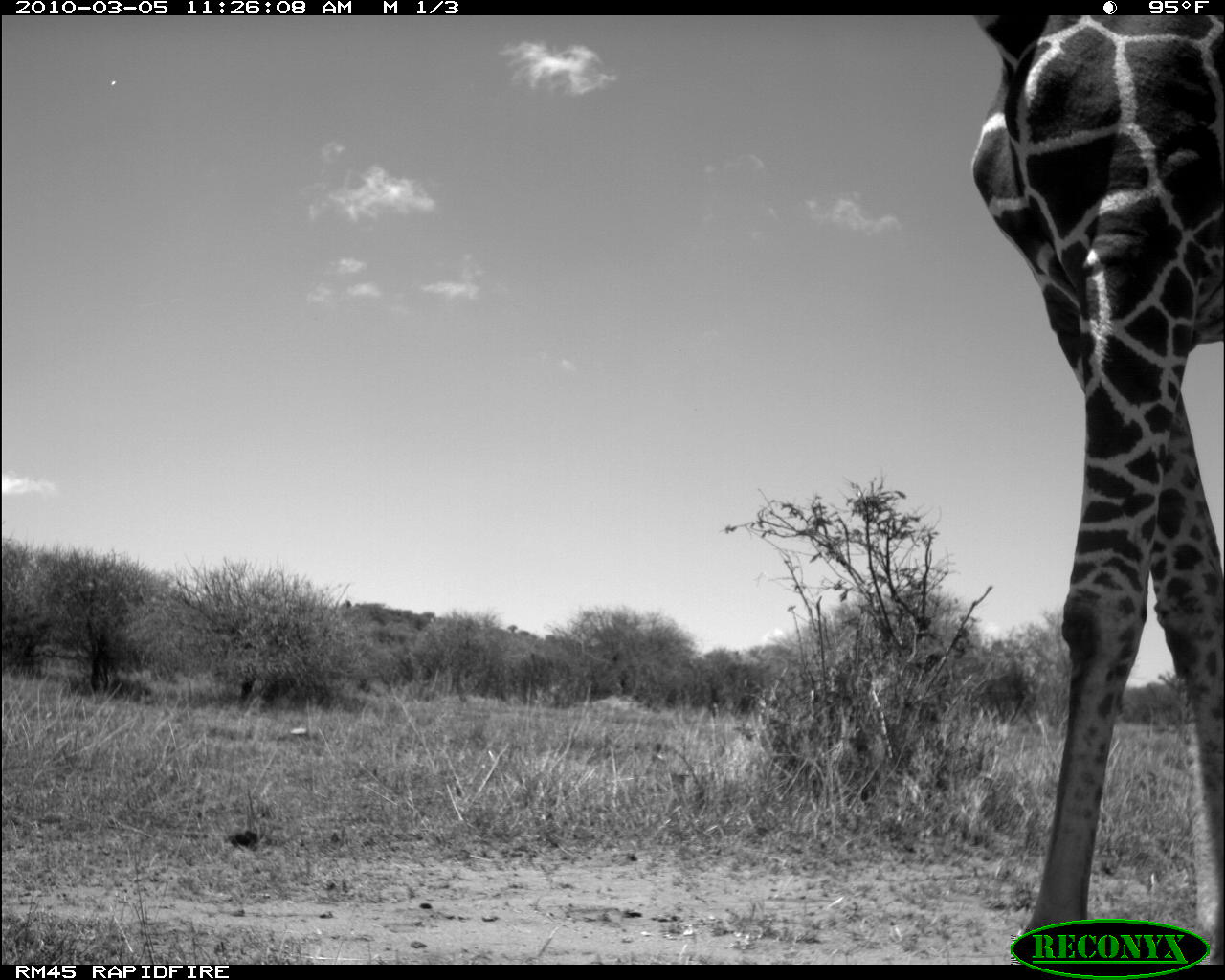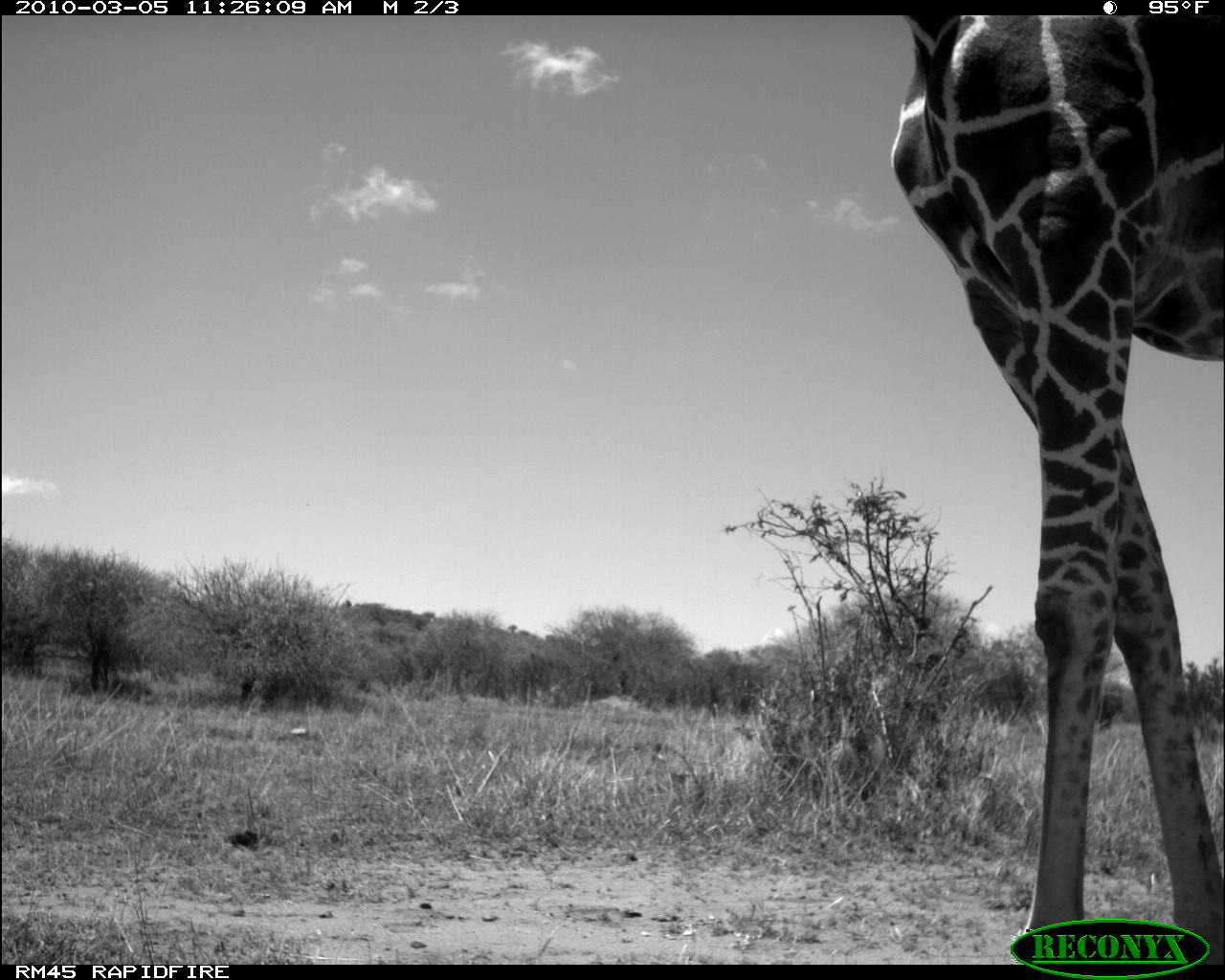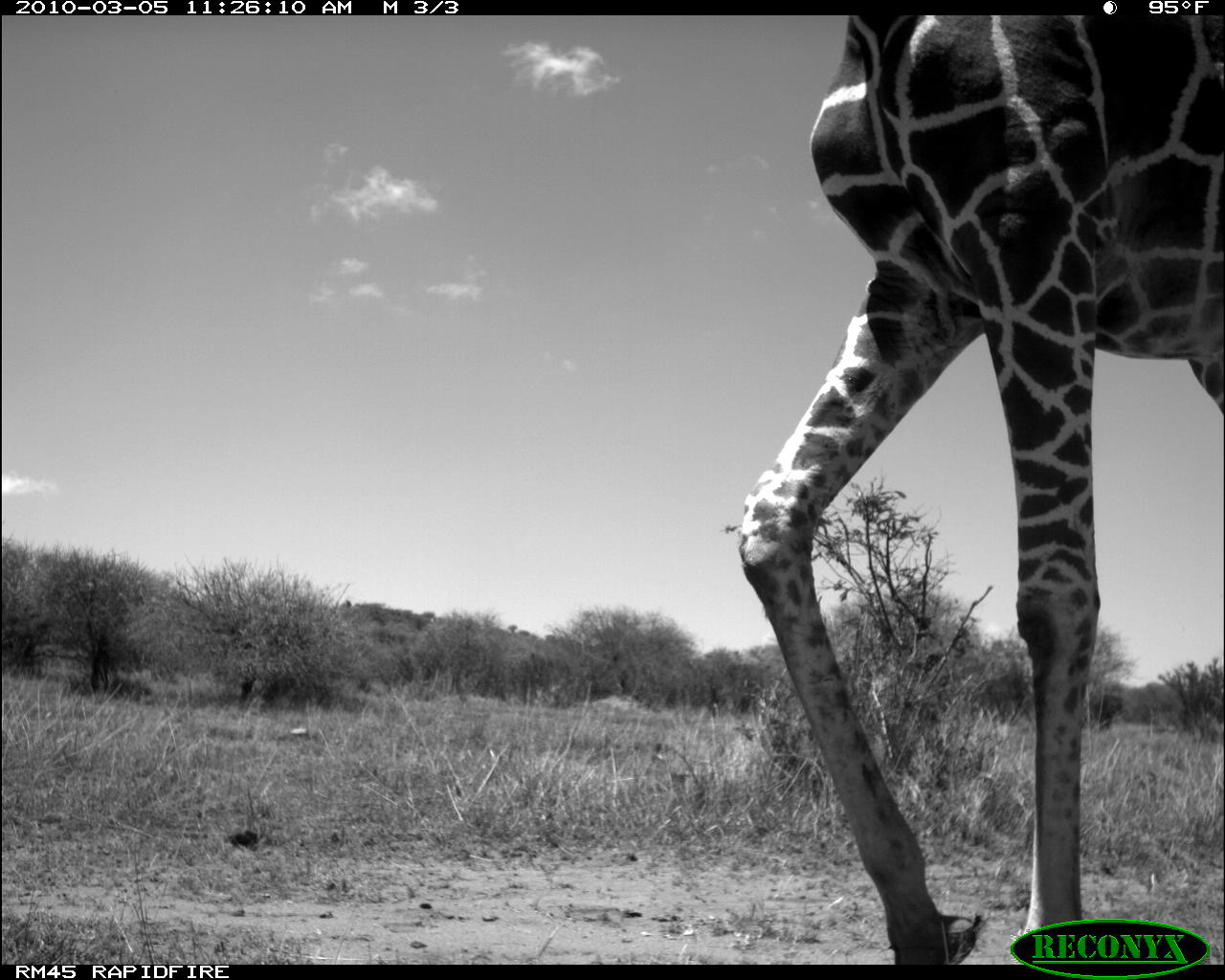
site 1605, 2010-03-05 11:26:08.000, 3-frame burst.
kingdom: Animalia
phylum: Chordata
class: Mammalia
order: Artiodactyla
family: Giraffidae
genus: Giraffa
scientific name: Giraffa camelopardalis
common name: giraffe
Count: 1.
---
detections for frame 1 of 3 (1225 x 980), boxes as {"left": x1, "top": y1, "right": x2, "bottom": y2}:
giraffa camelopardalis: {"left": 970, "top": 12, "right": 1225, "bottom": 962}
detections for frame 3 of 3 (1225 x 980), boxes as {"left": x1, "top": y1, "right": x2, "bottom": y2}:
giraffa camelopardalis: {"left": 739, "top": 11, "right": 1225, "bottom": 965}